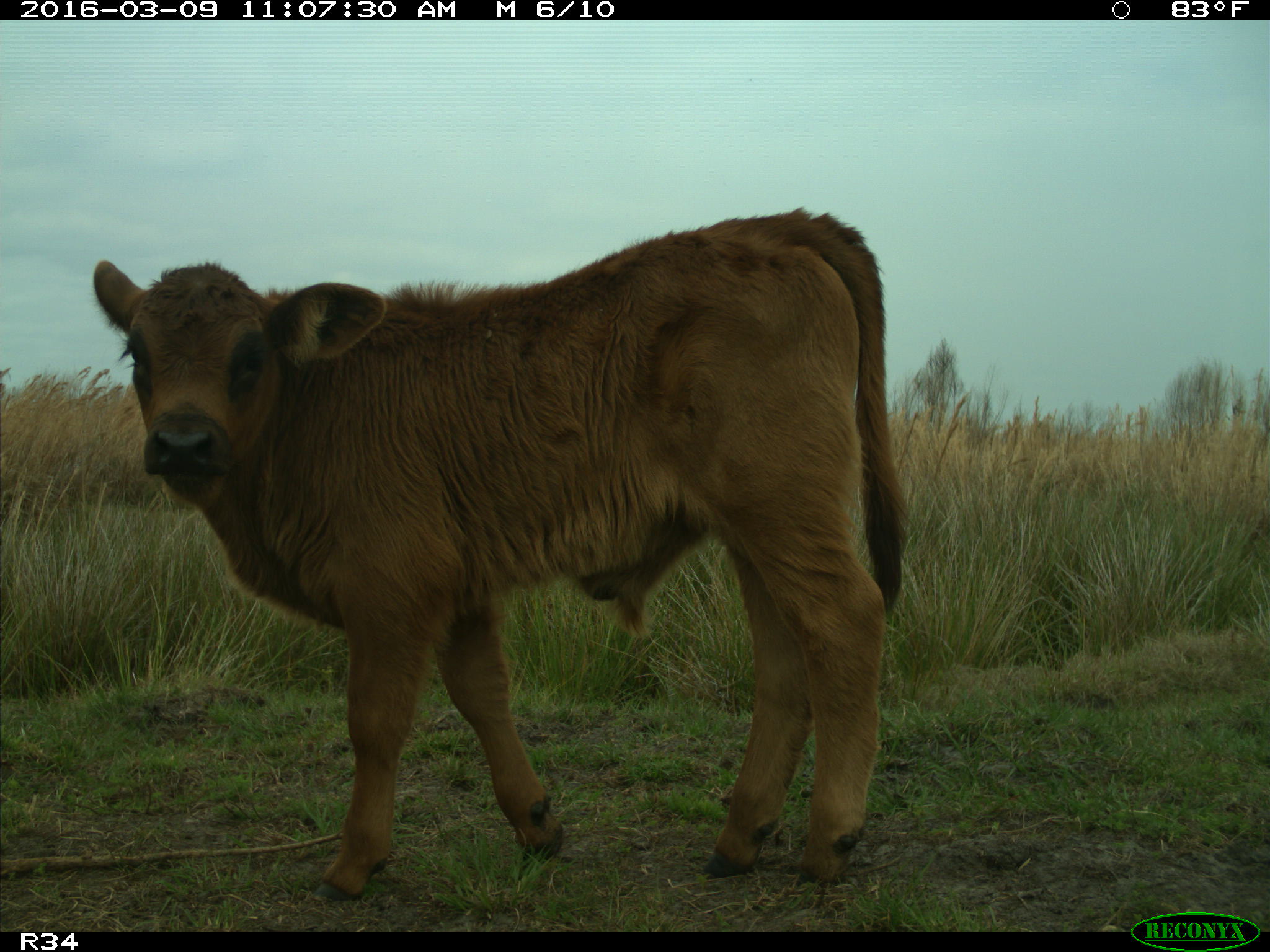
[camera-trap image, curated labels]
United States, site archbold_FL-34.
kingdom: Animalia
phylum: Chordata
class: Mammalia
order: Artiodactyla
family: Bovidae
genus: Bos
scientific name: Bos taurus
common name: domestic cow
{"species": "Bos taurus (domestic cow)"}